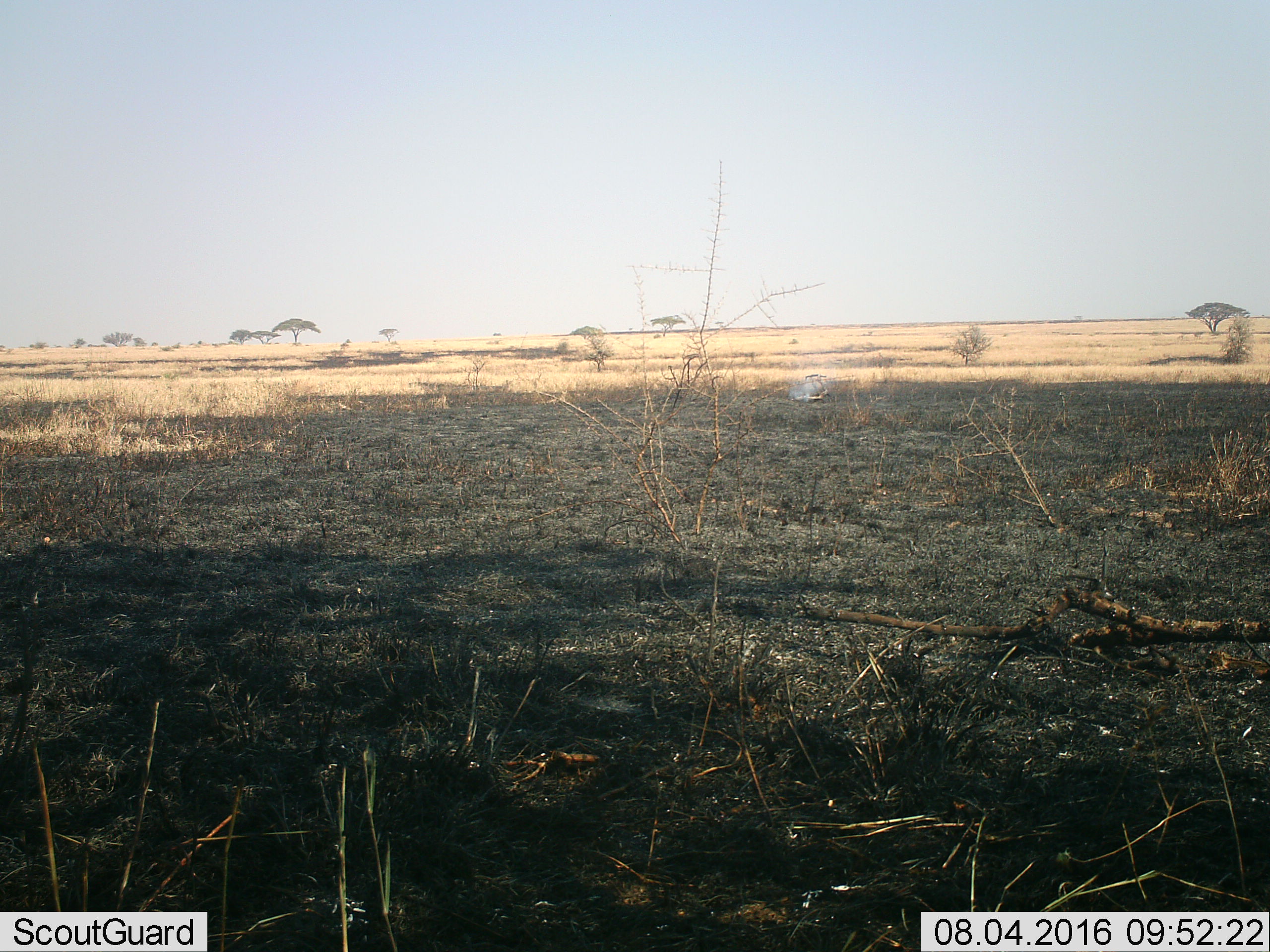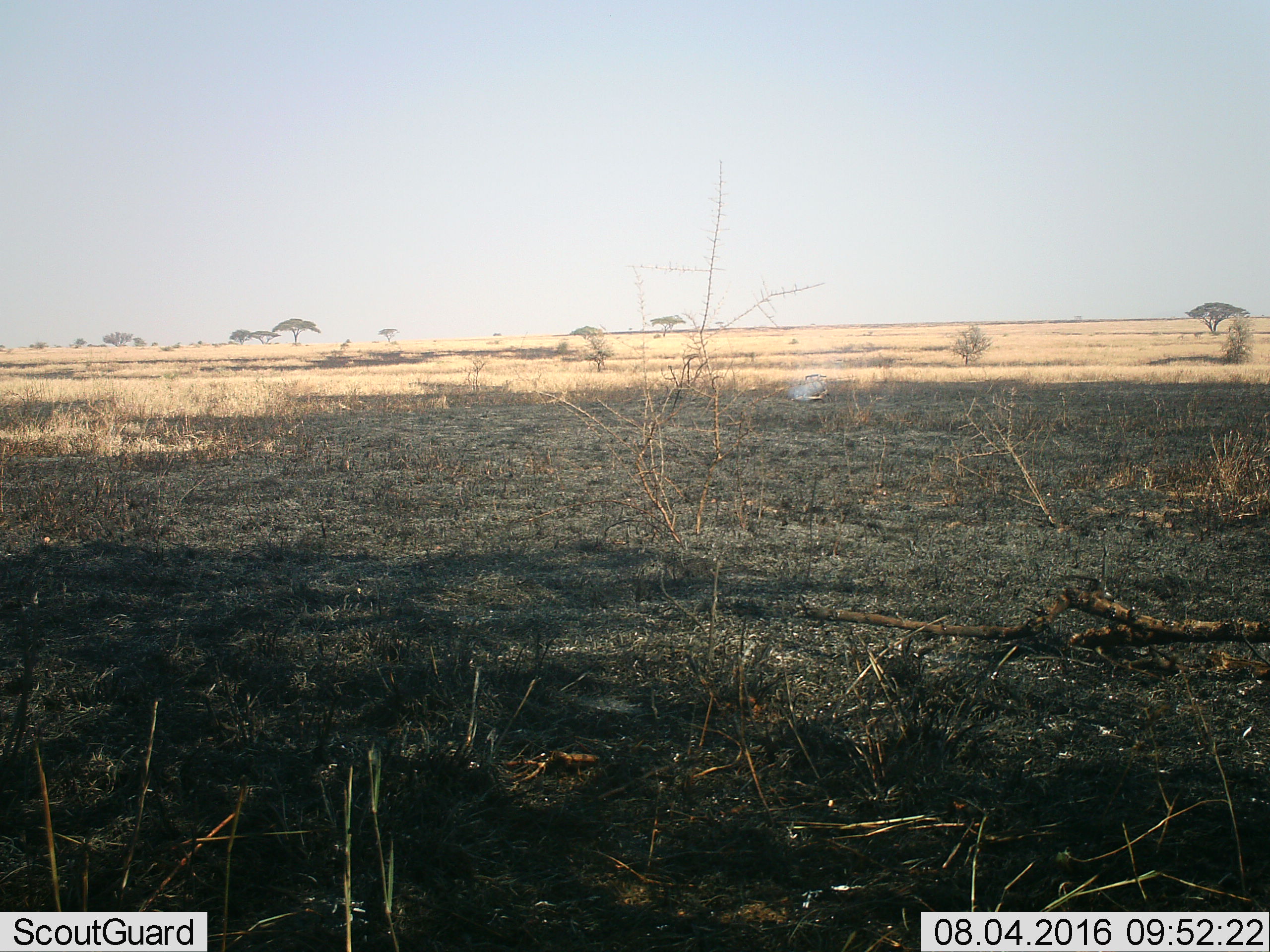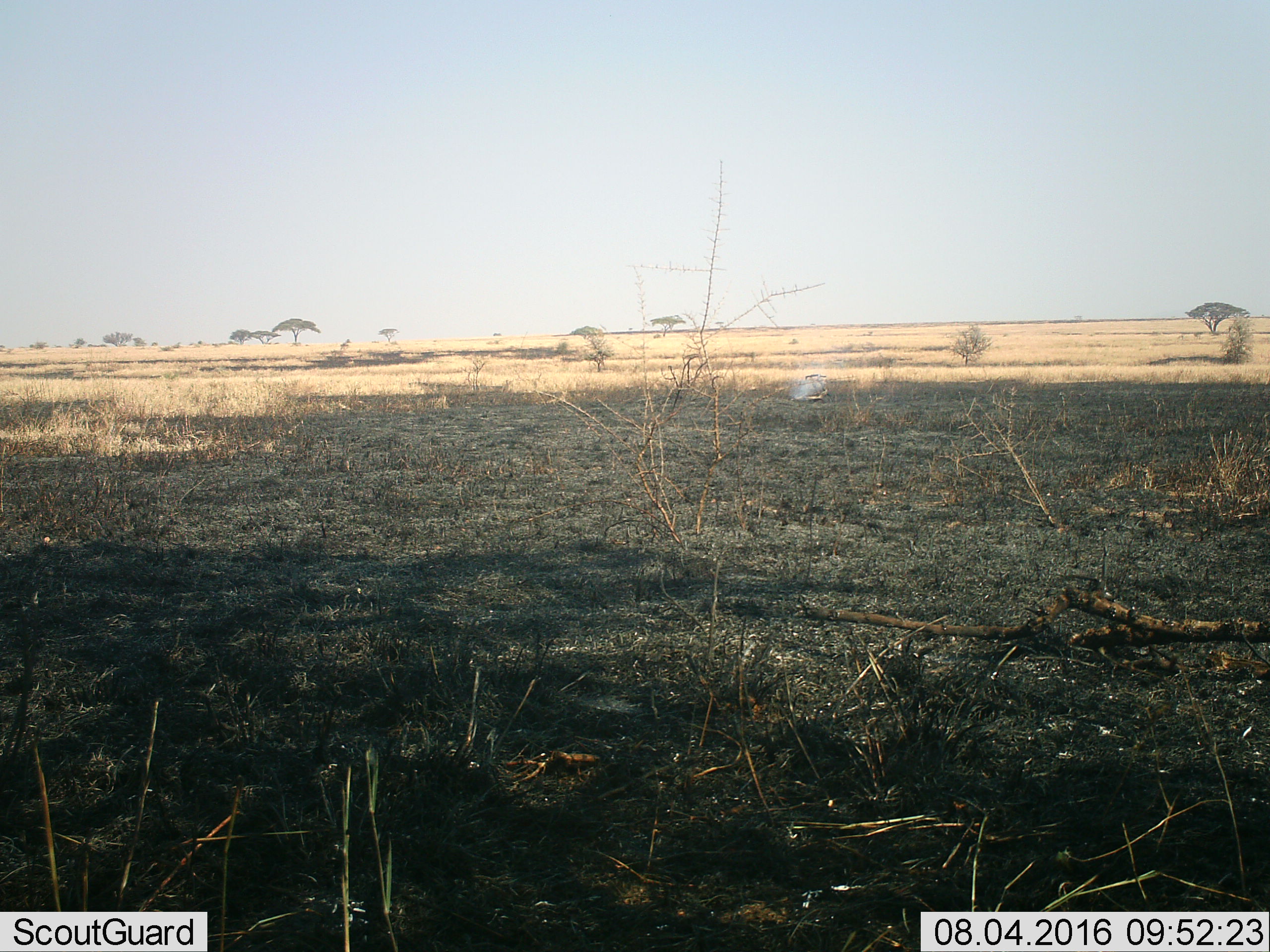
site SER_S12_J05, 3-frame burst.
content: unidentified animal